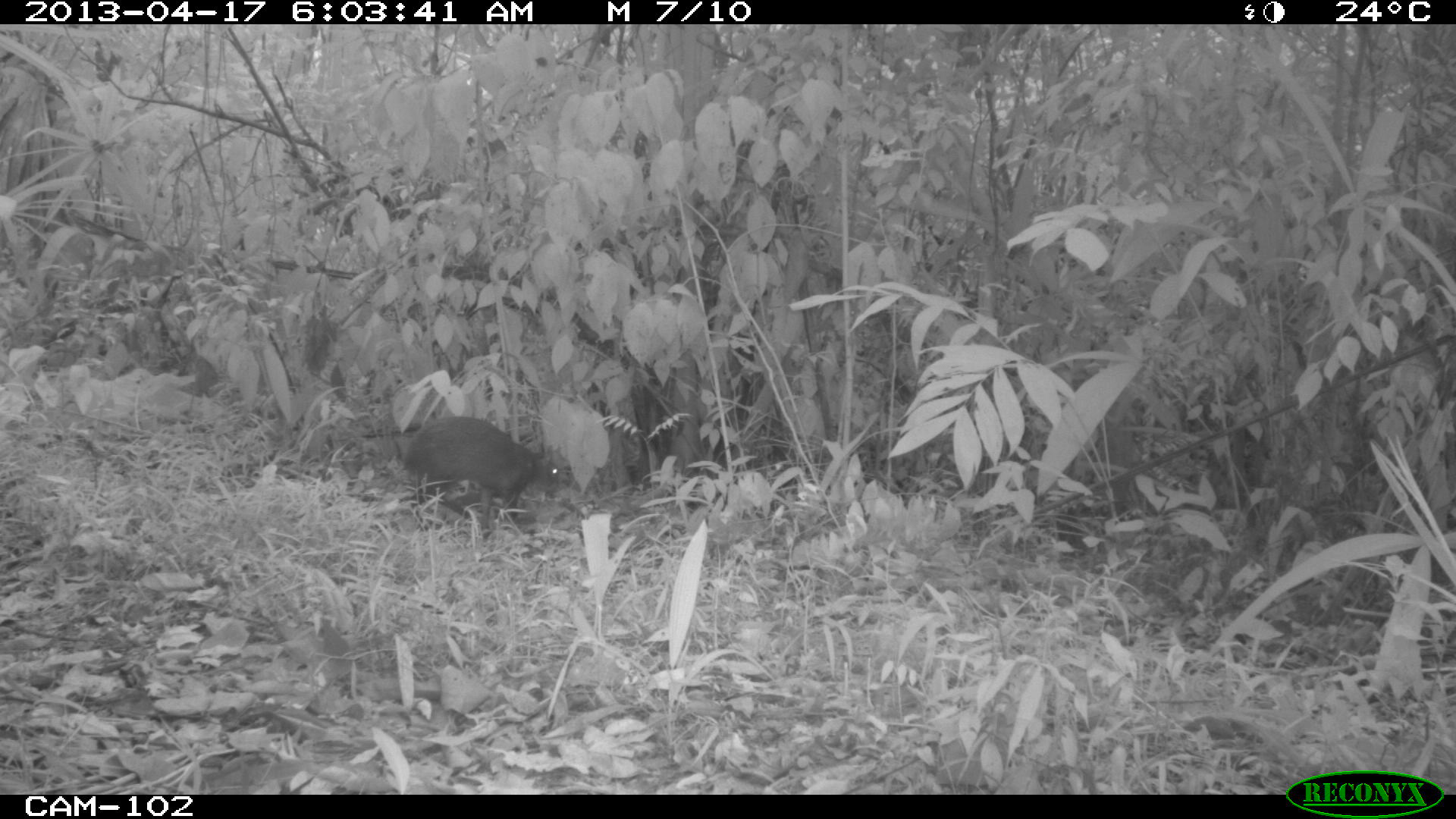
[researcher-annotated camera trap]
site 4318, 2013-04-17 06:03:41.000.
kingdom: Animalia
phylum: Chordata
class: Mammalia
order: Rodentia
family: Dasyproctidae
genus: Dasyprocta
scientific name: Dasyprocta punctata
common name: central american agouti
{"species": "Dasyprocta punctata (central american agouti)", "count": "1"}